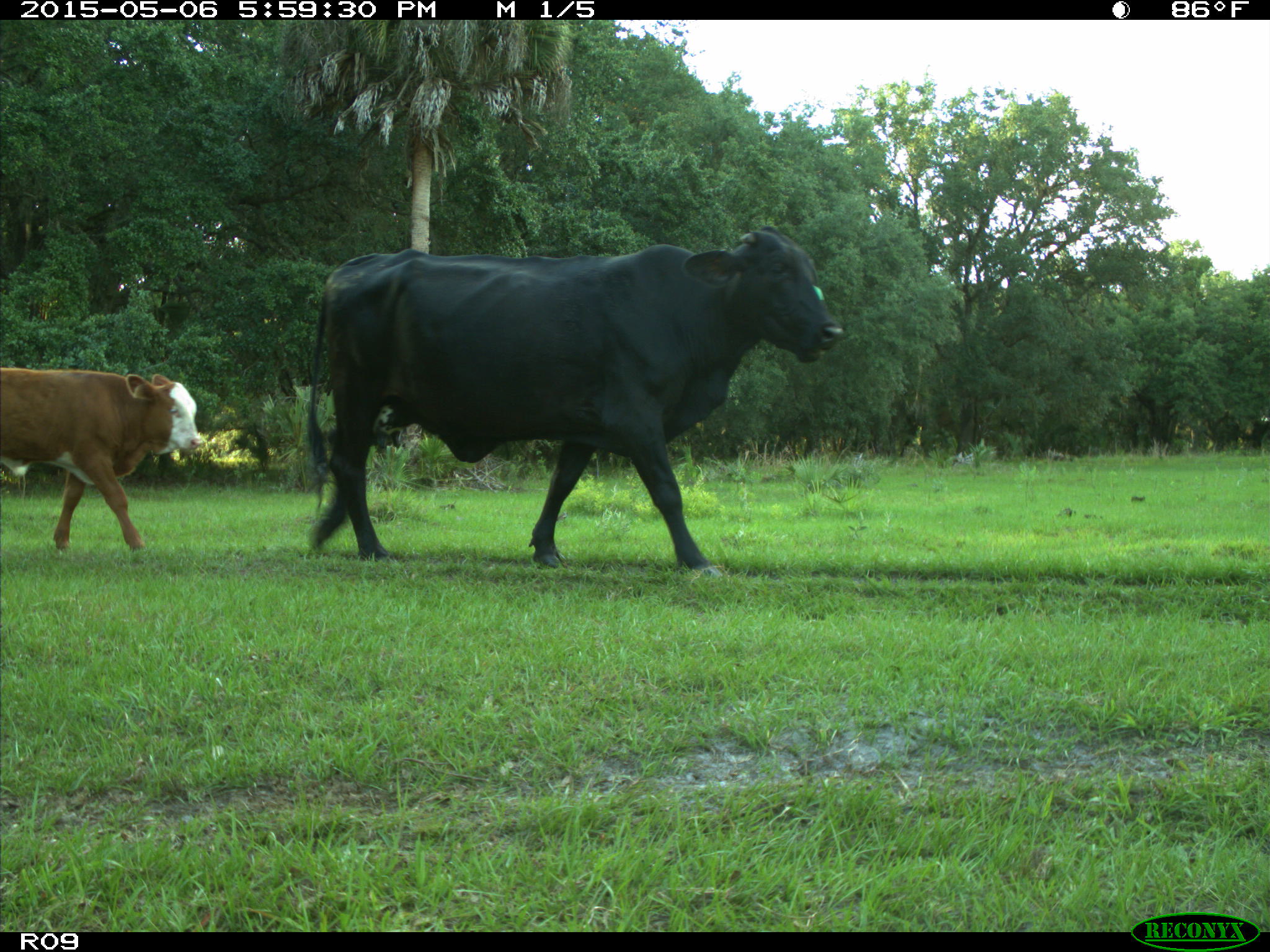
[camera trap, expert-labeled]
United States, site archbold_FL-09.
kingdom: Animalia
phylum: Chordata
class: Mammalia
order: Artiodactyla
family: Bovidae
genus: Bos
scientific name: Bos taurus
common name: domestic cow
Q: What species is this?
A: Bos taurus (domestic cow).